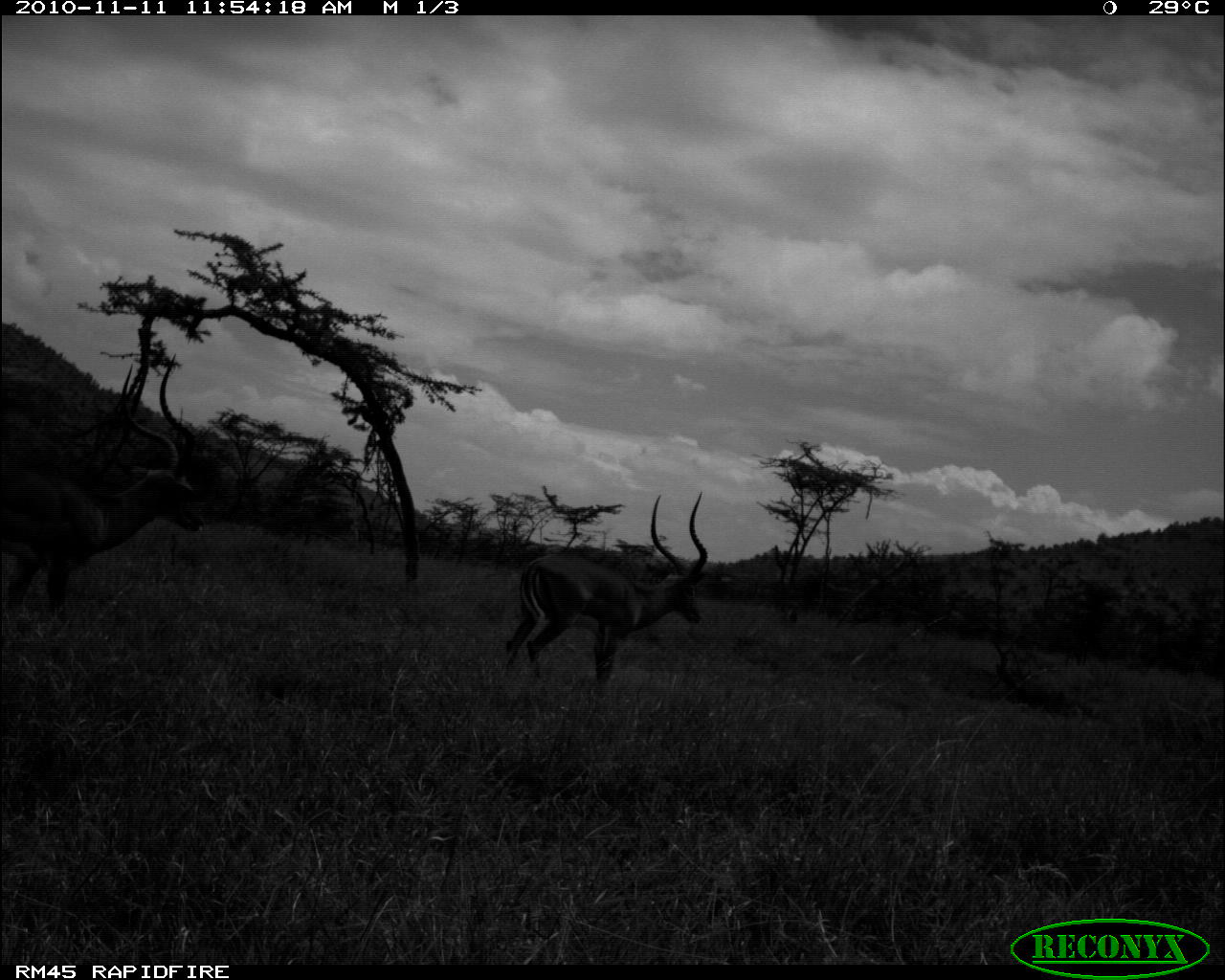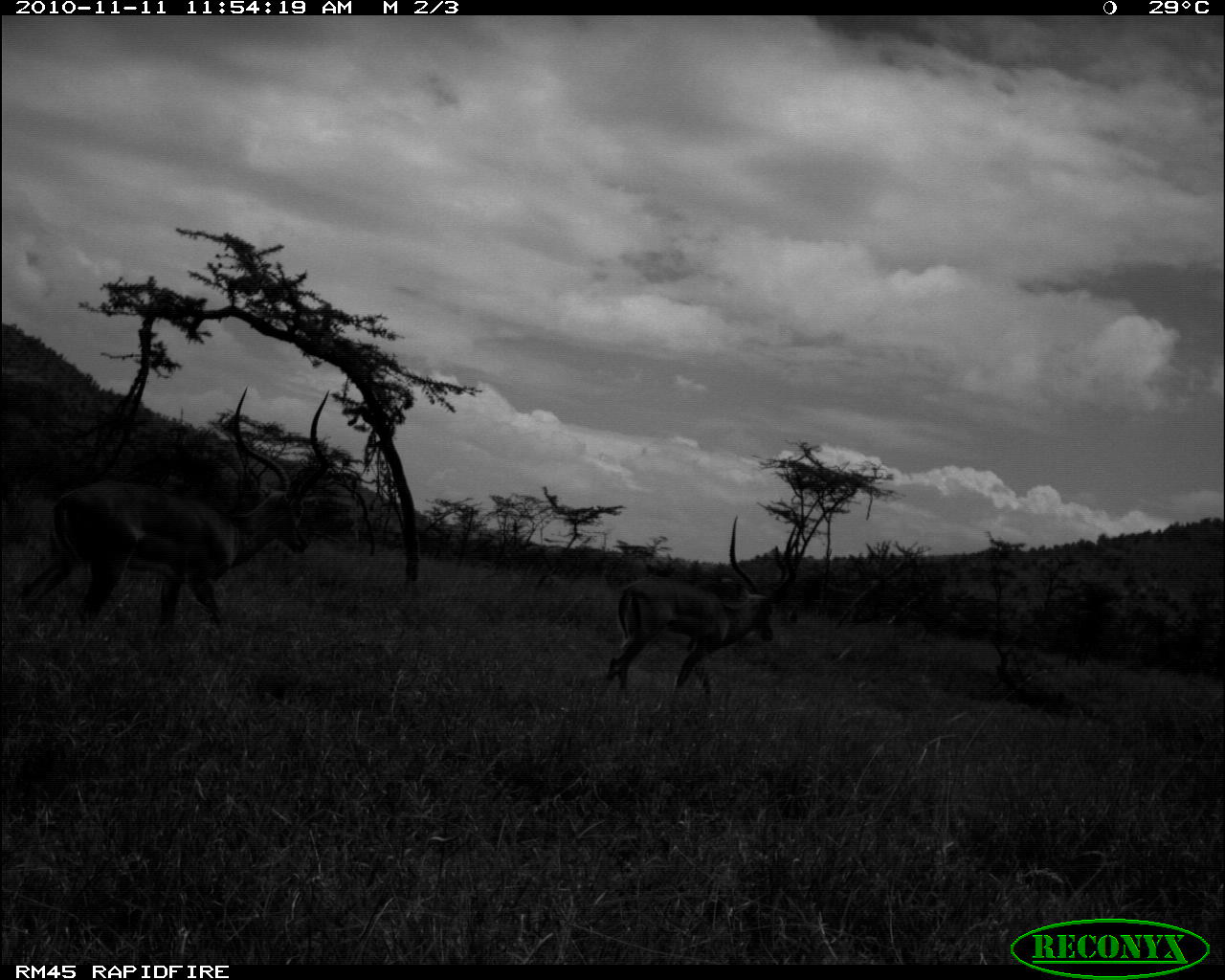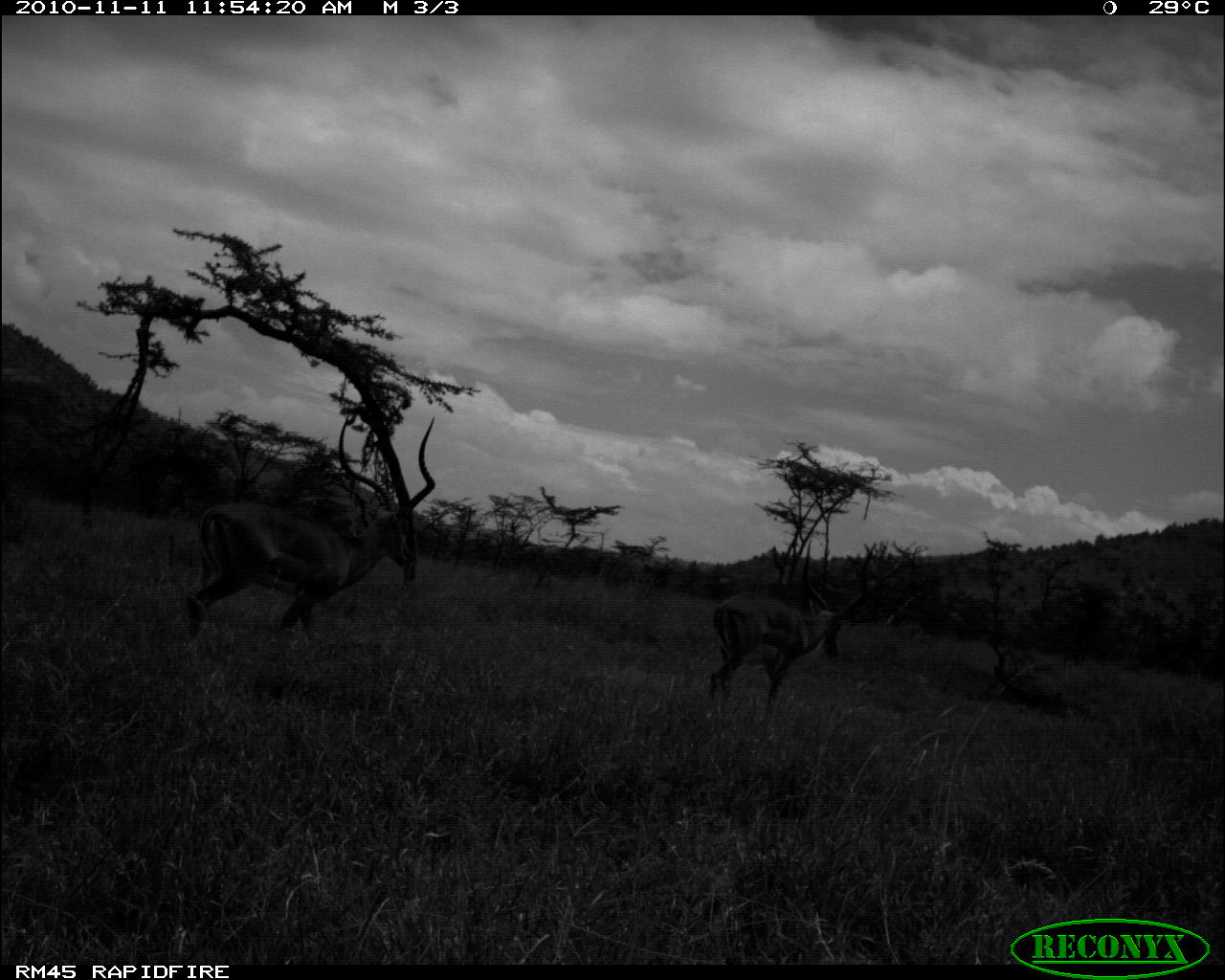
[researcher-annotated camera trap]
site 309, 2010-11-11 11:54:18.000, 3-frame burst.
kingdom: Animalia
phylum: Chordata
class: Mammalia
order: Artiodactyla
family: Bovidae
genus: Aepyceros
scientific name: Aepyceros melampus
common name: impala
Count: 2.